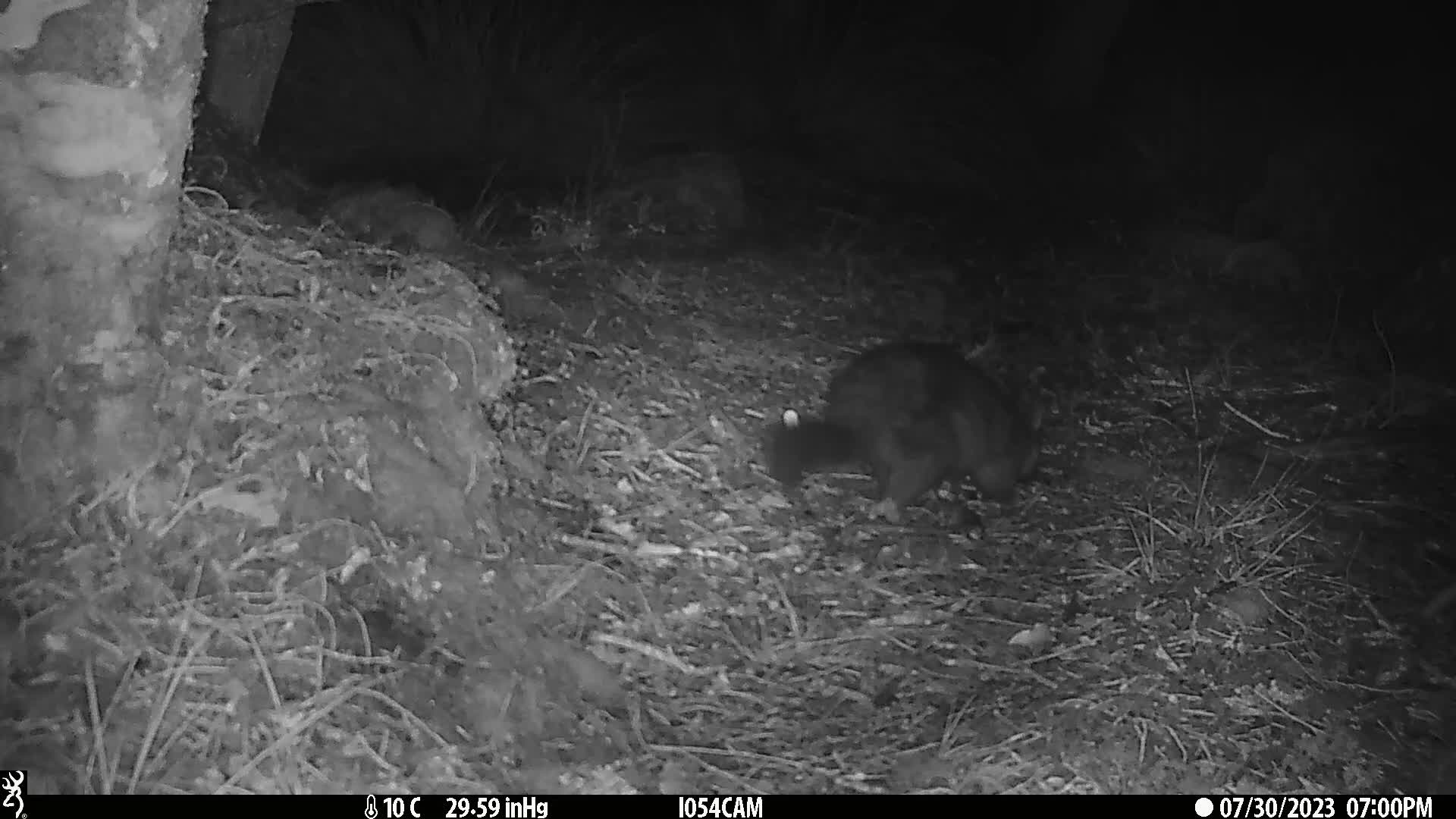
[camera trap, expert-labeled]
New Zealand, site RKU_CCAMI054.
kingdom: Animalia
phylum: Chordata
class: Mammalia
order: Diprotodontia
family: Phalangeridae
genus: Trichosurus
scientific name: Trichosurus vulpecula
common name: common brushtail possum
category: possum